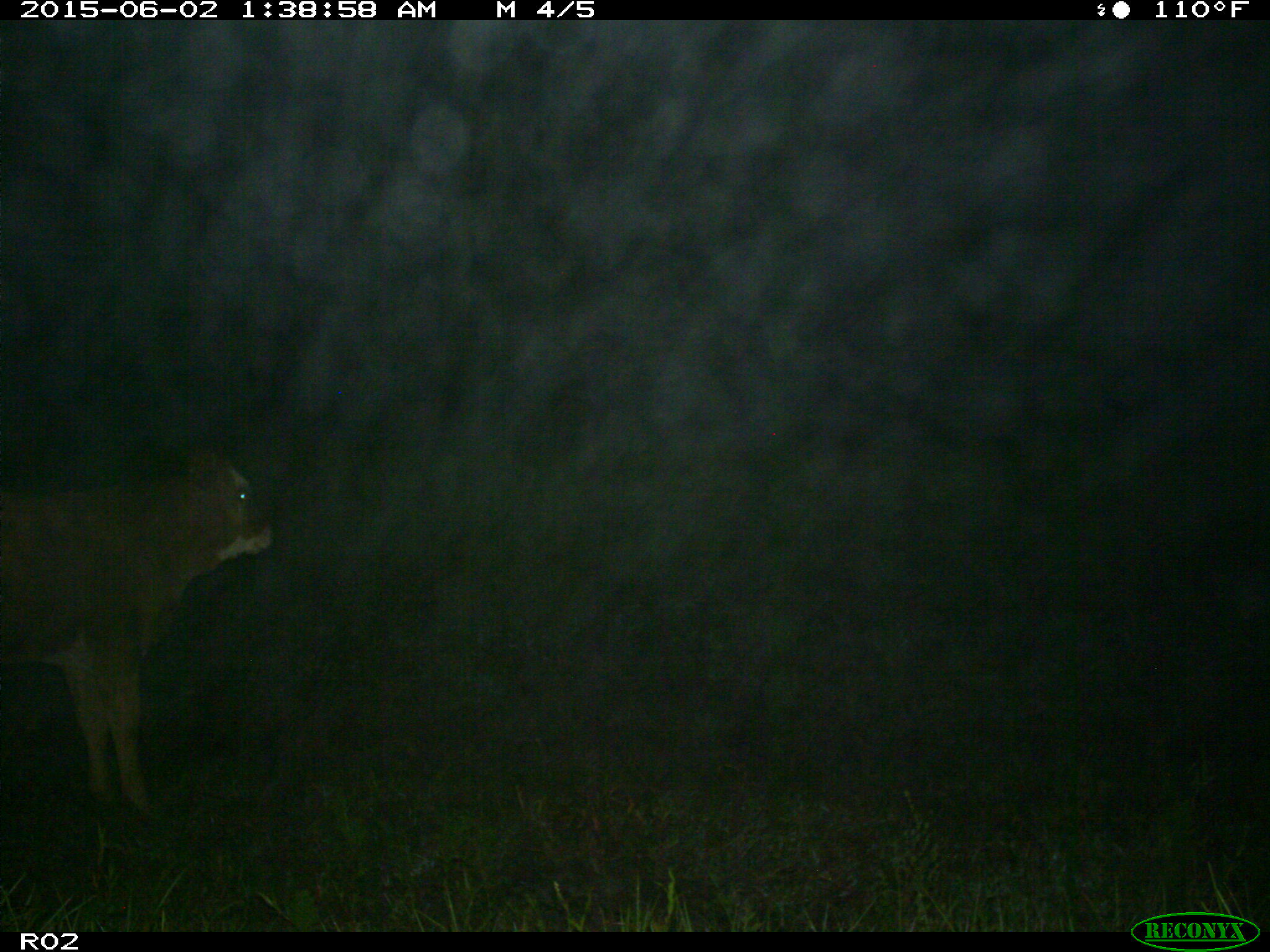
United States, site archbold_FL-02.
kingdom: Animalia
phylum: Chordata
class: Mammalia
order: Artiodactyla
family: Bovidae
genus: Bos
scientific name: Bos taurus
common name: domestic cow